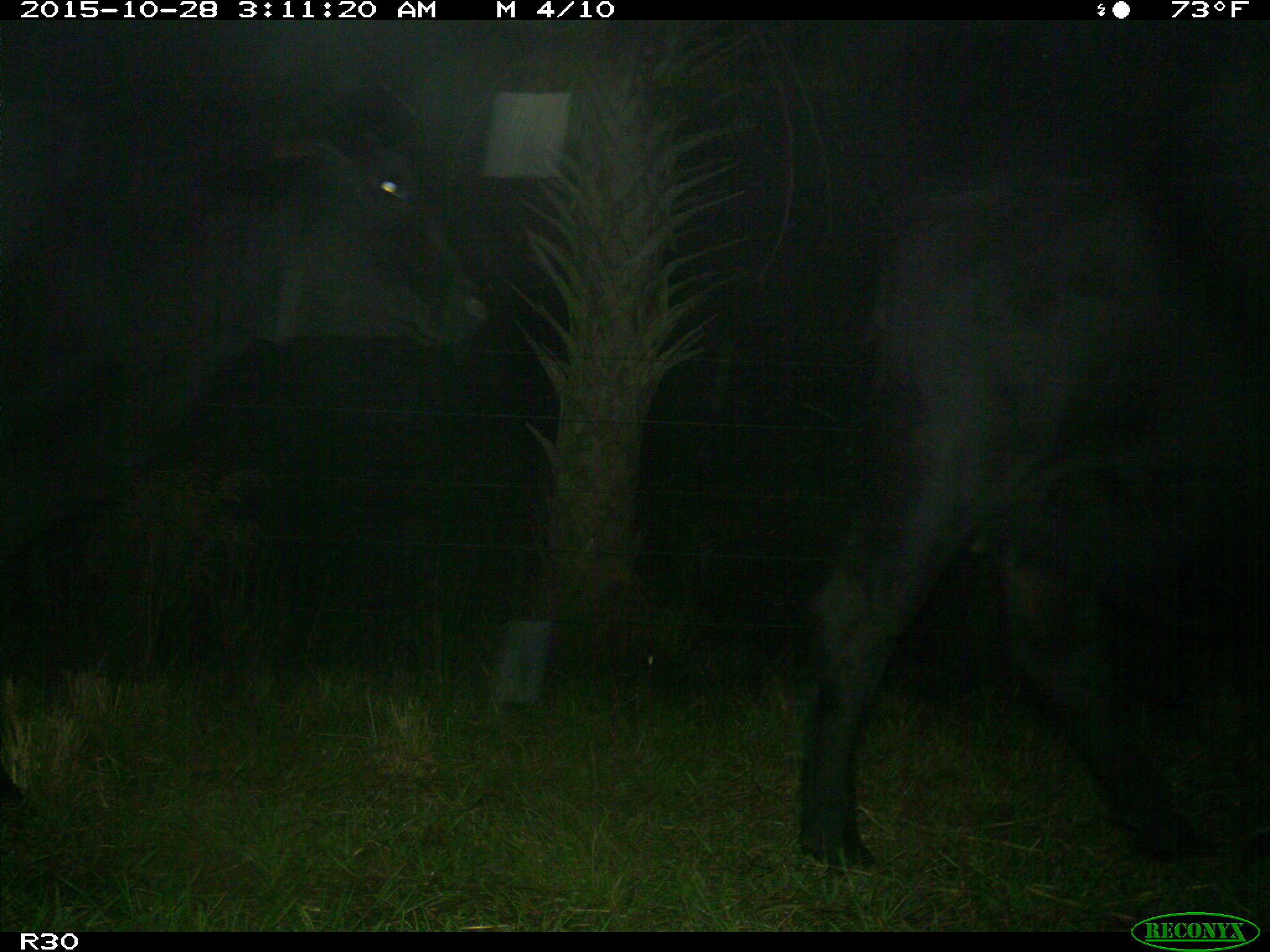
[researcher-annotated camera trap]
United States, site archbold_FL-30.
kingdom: Animalia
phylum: Chordata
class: Mammalia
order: Artiodactyla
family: Bovidae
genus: Bos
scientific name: Bos taurus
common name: domestic cow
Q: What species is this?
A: Bos taurus (domestic cow).